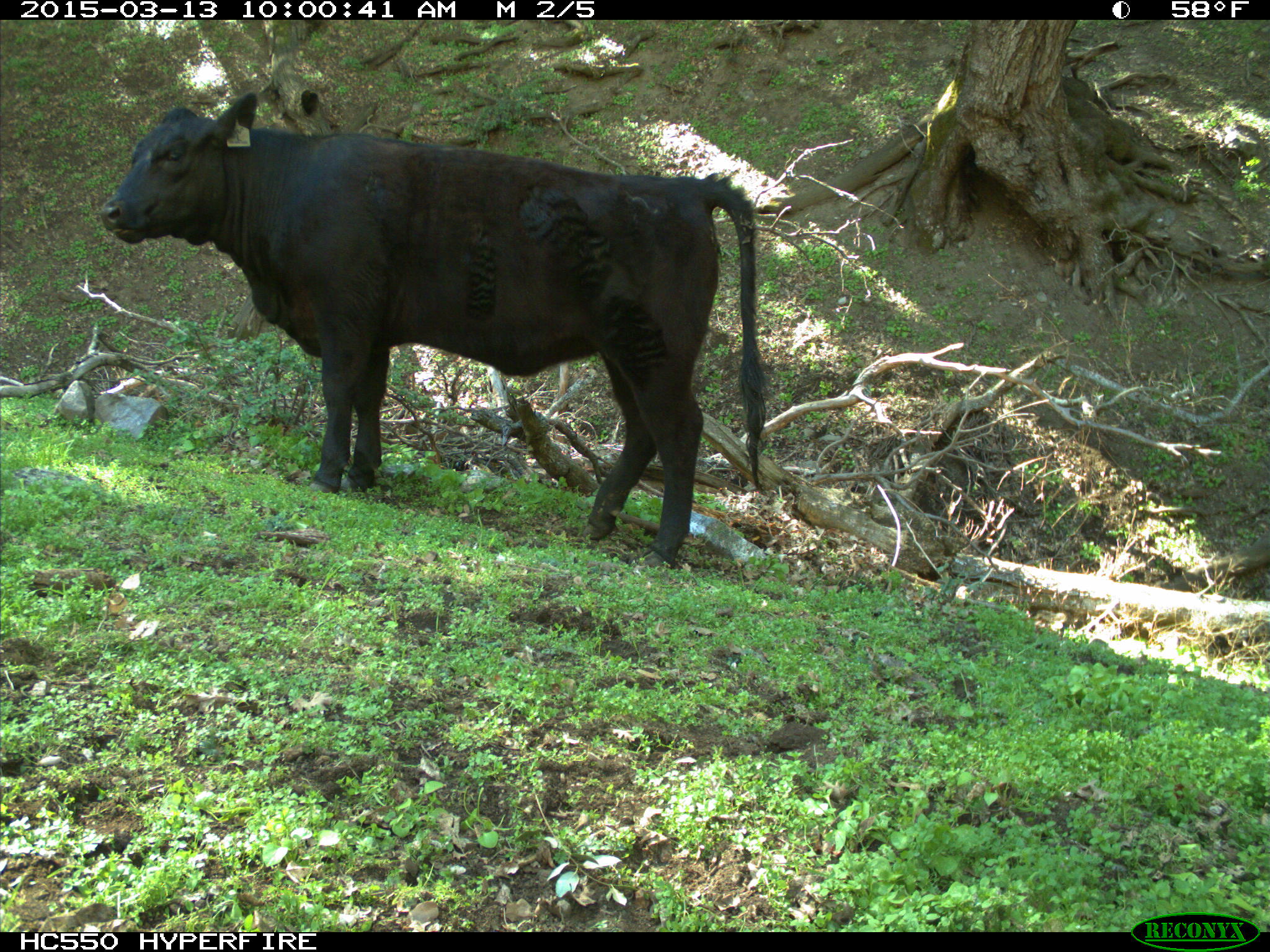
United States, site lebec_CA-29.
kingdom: Animalia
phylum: Chordata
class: Mammalia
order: Artiodactyla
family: Bovidae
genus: Bos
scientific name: Bos taurus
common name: domestic cow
Bos taurus (domestic cow).